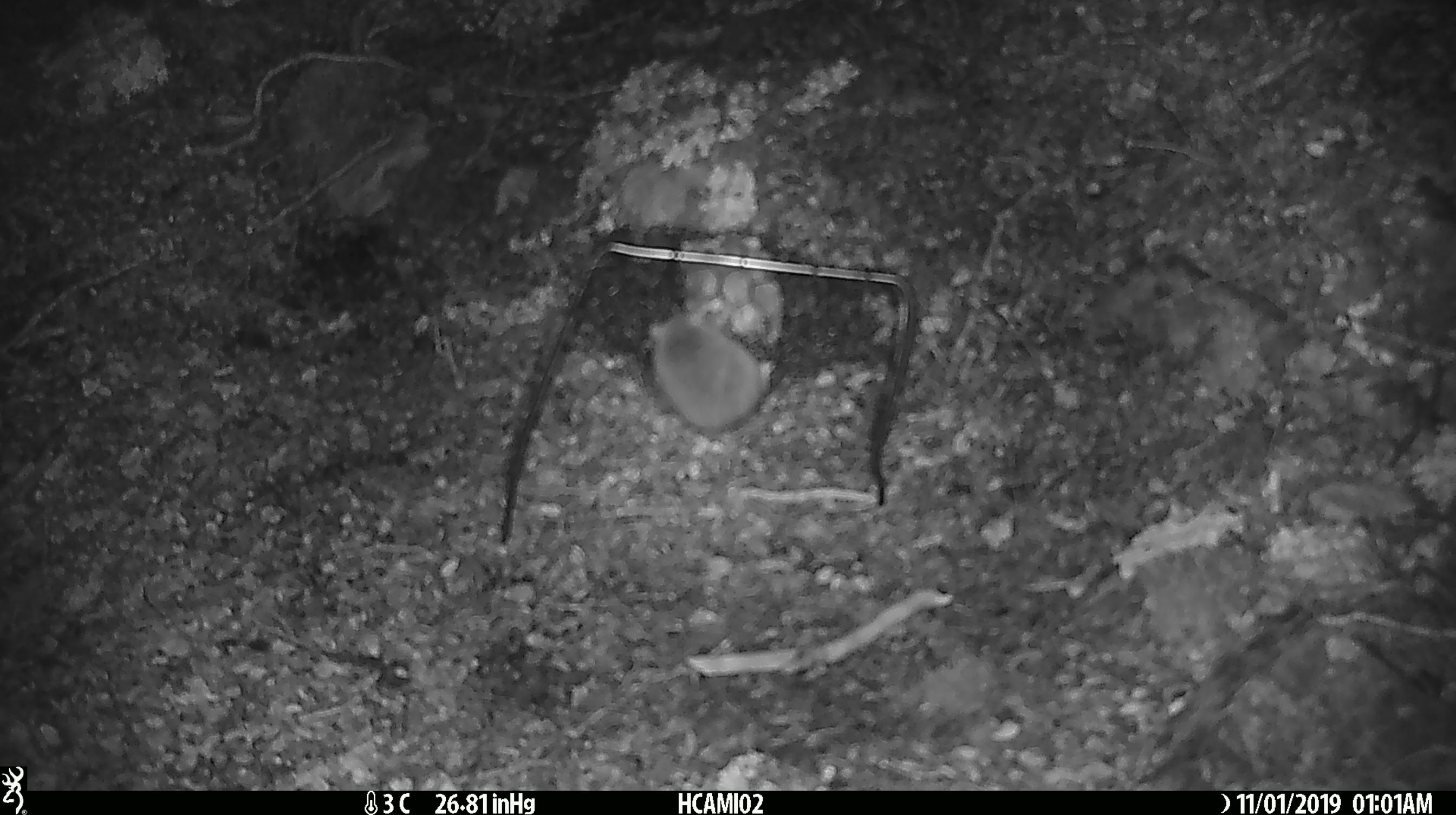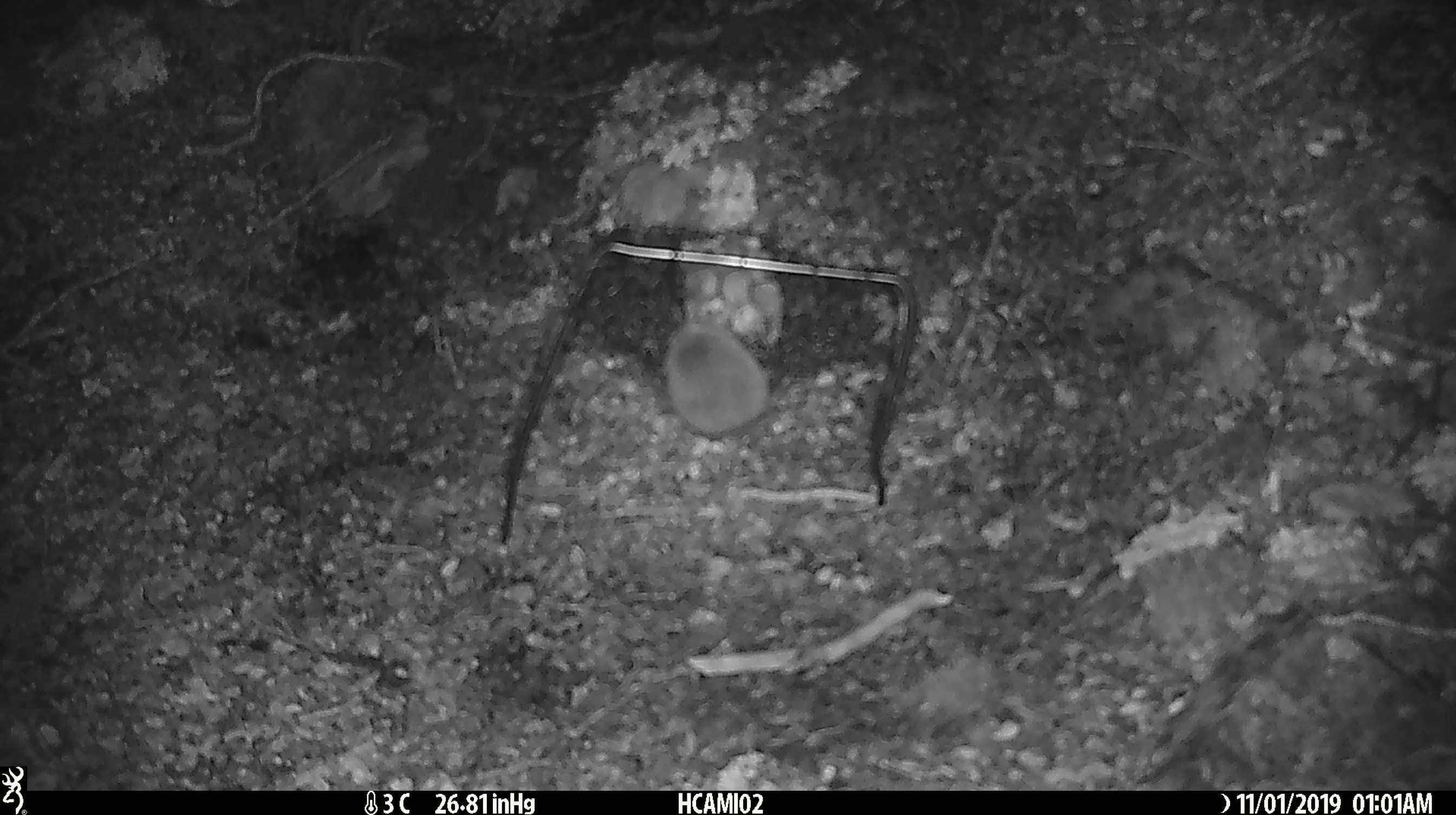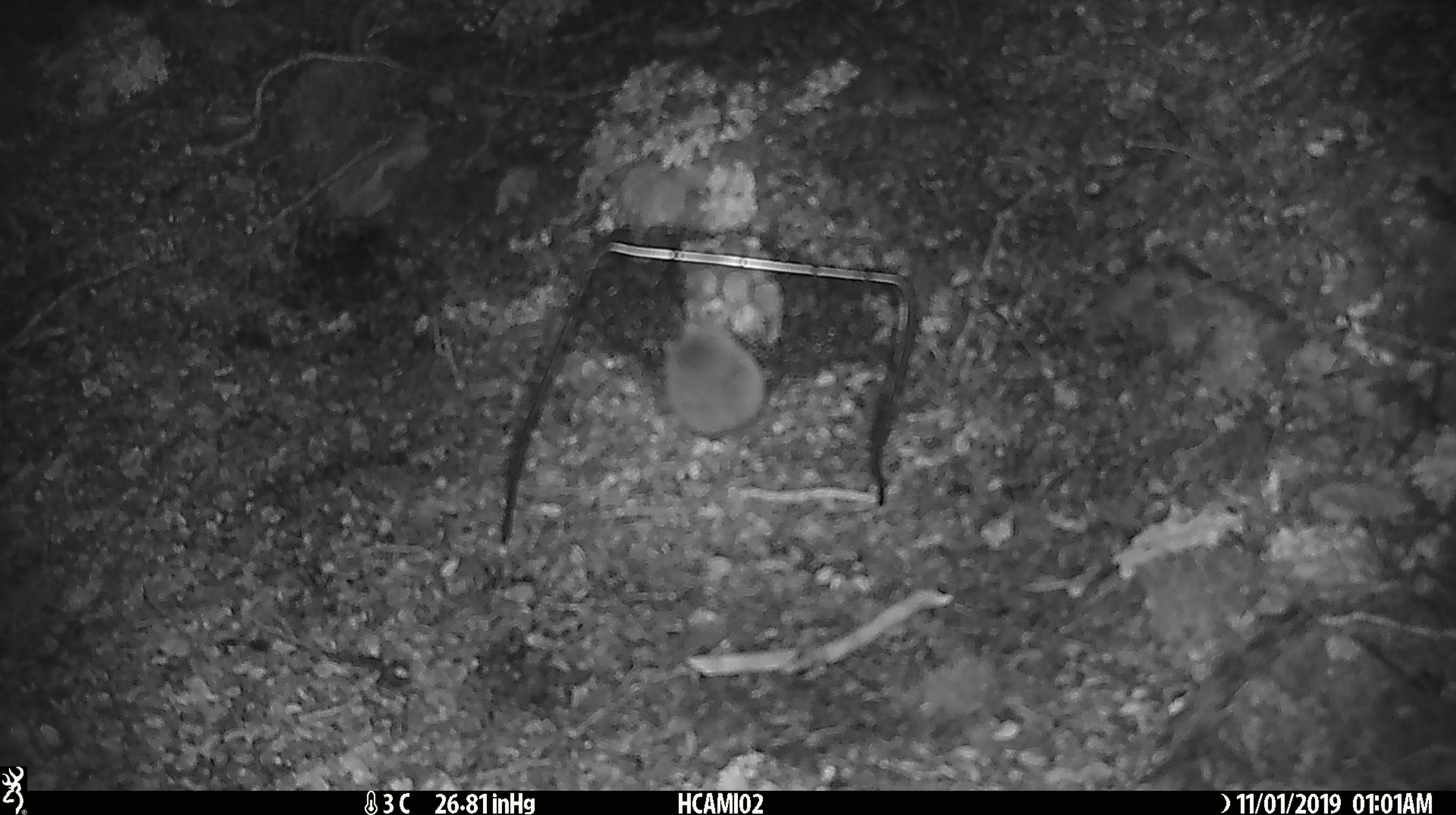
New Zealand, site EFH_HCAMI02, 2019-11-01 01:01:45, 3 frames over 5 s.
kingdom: Animalia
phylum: Chordata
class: Mammalia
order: Rodentia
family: Muridae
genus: Mus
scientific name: Mus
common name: mouse